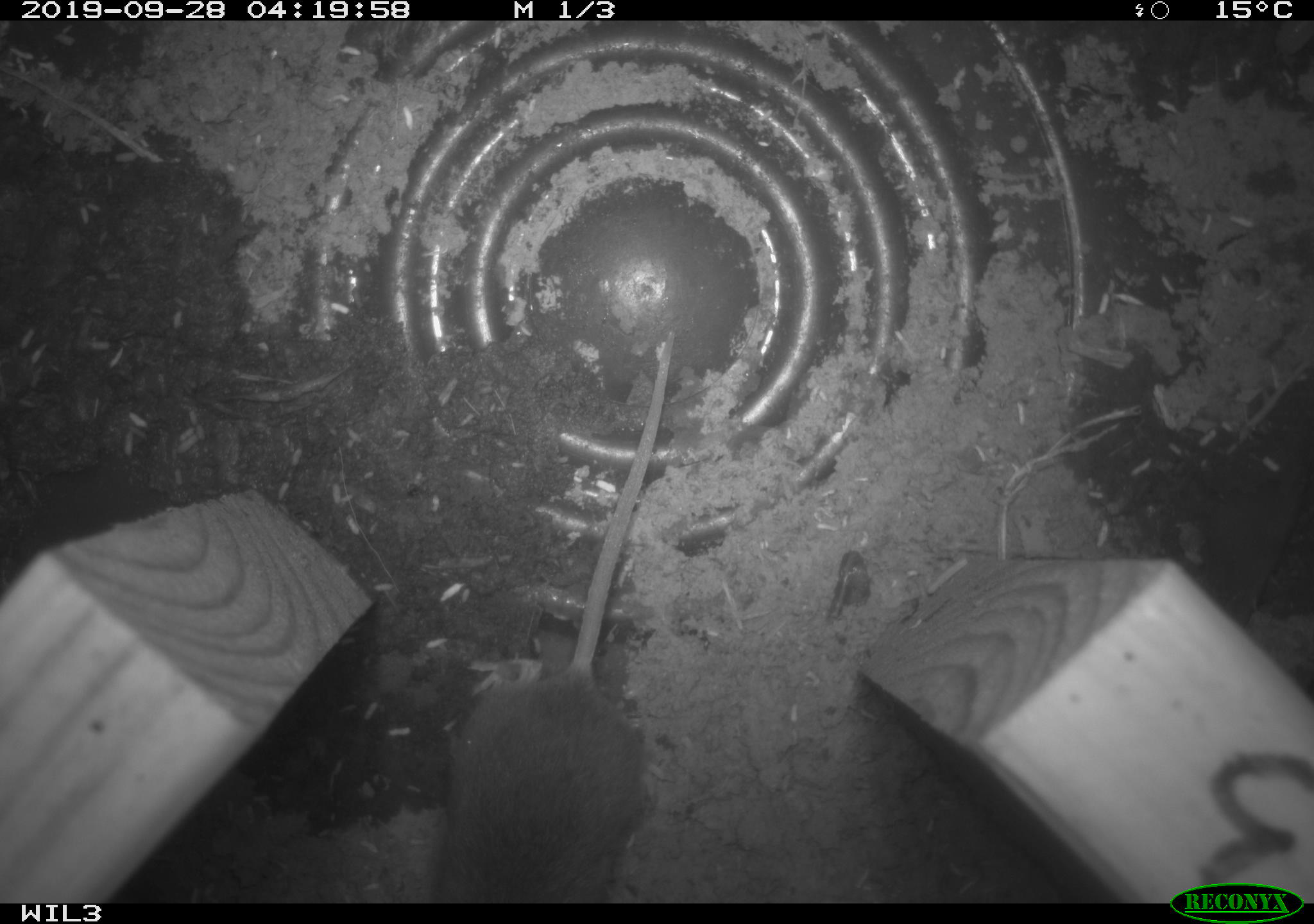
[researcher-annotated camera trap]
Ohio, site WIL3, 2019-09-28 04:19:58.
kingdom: Animalia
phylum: Chordata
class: Mammalia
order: Rodentia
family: Cricetidae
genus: Peromyscus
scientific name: Peromyscus leucopus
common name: white-footed mouse